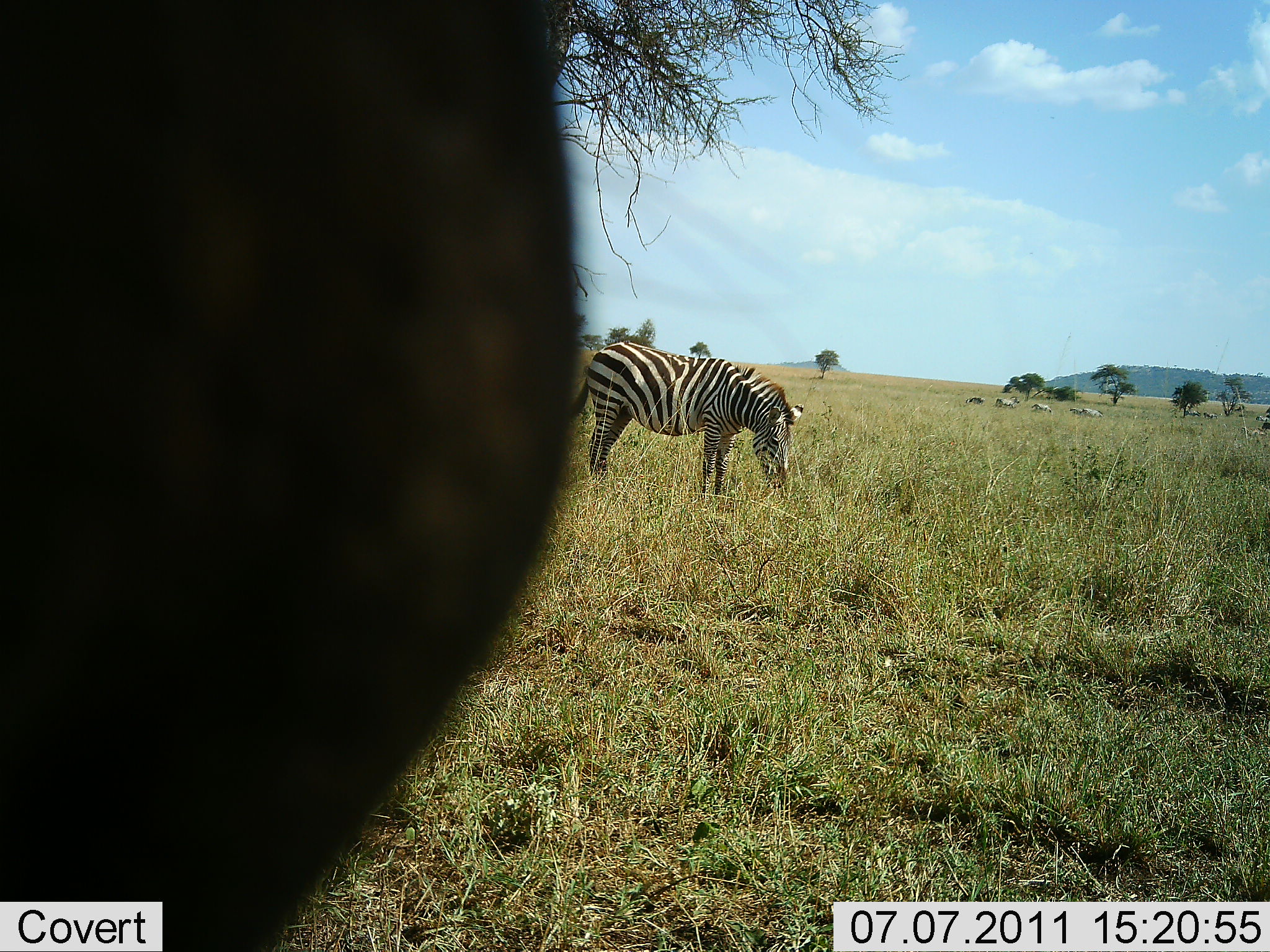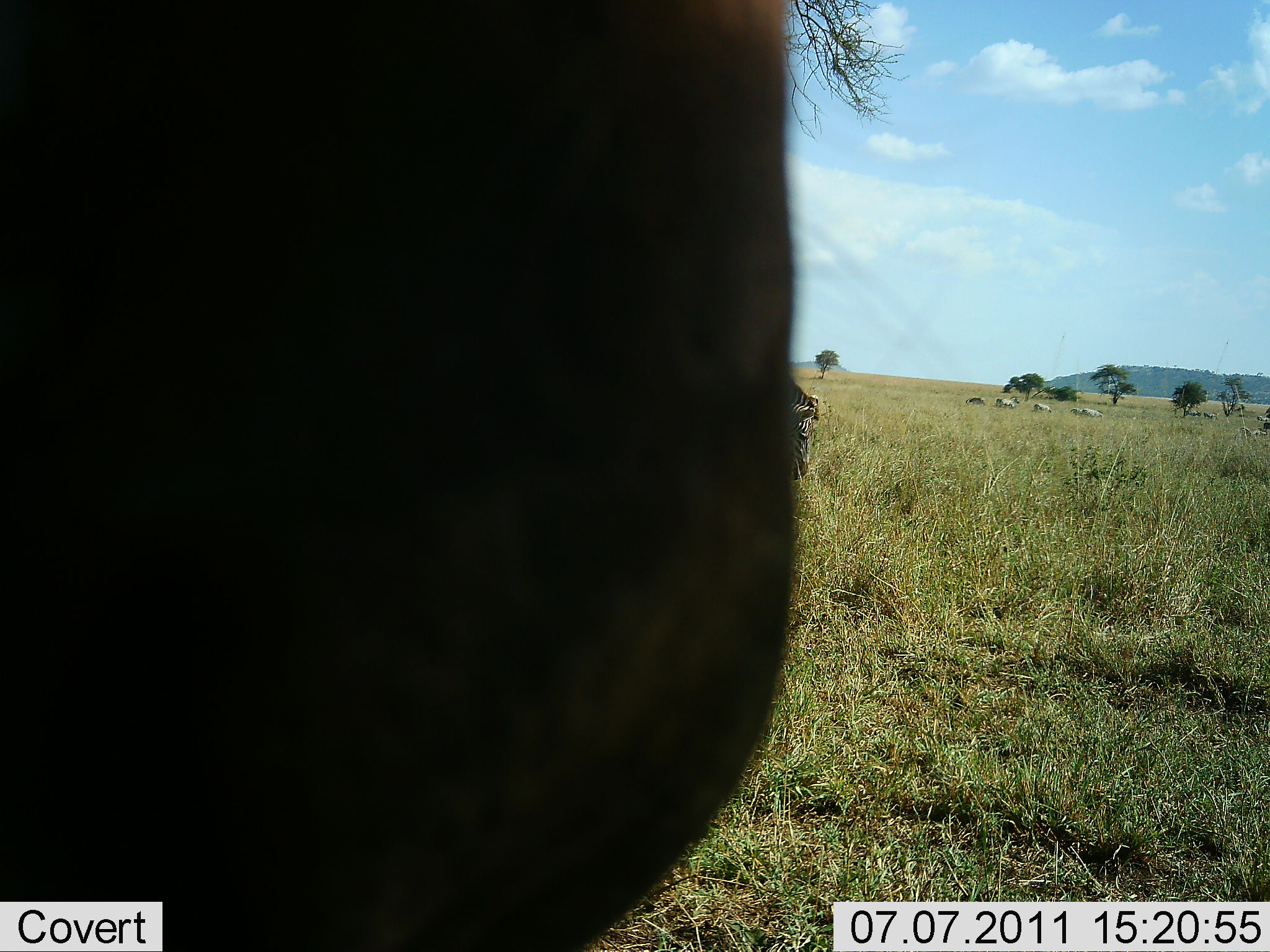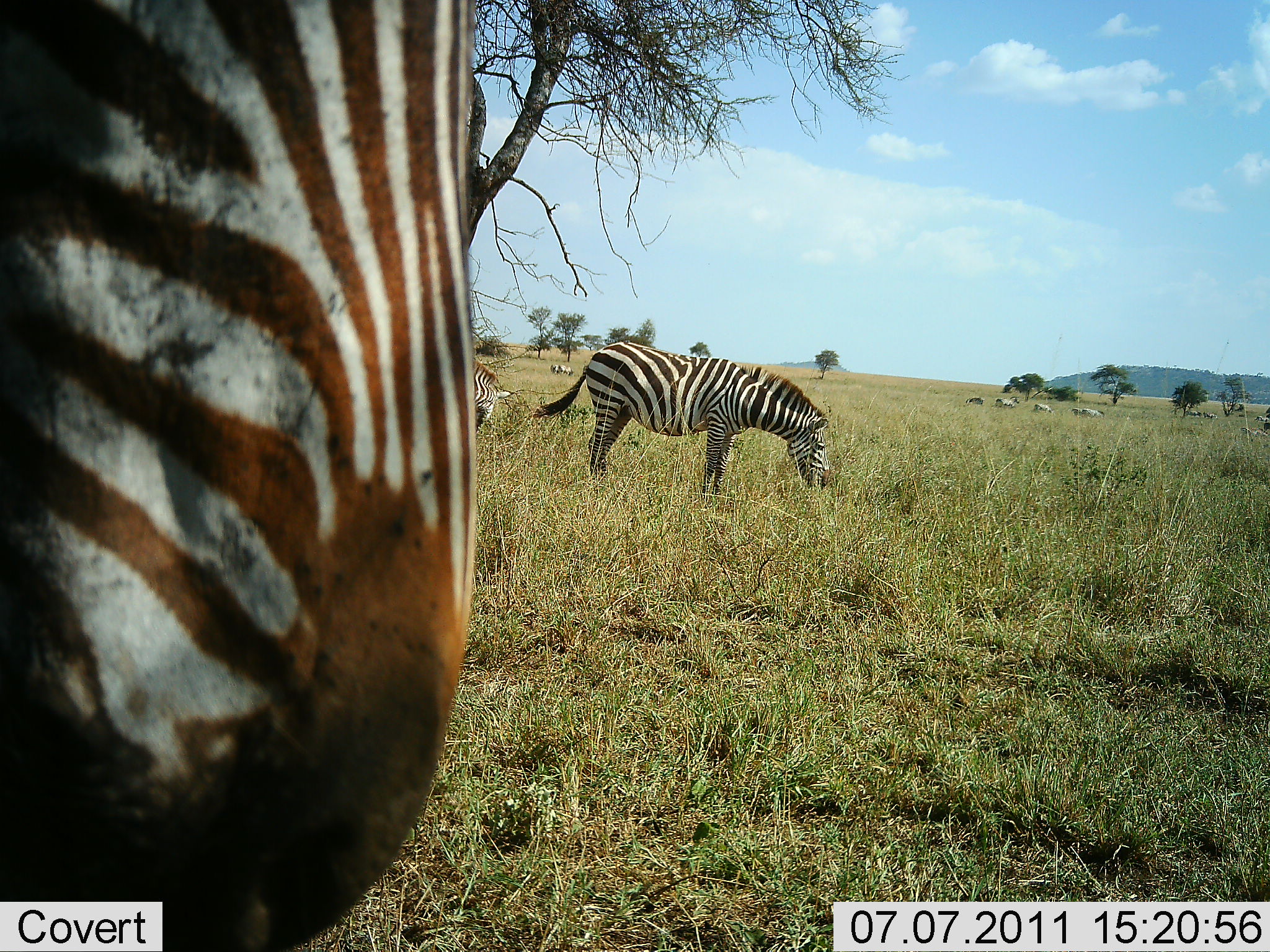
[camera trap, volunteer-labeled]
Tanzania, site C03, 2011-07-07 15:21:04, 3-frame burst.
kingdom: Animalia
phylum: Chordata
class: Mammalia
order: Perissodactyla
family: Equidae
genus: Equus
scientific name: Equus quagga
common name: plains zebra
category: zebra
Zebra (plains zebra) (Equus quagga), count 6. Behavior (volunteer vote fractions): standing 64%, resting 9%, moving 36%, interacting 0%. Young present (vote fraction): 0%. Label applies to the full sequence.